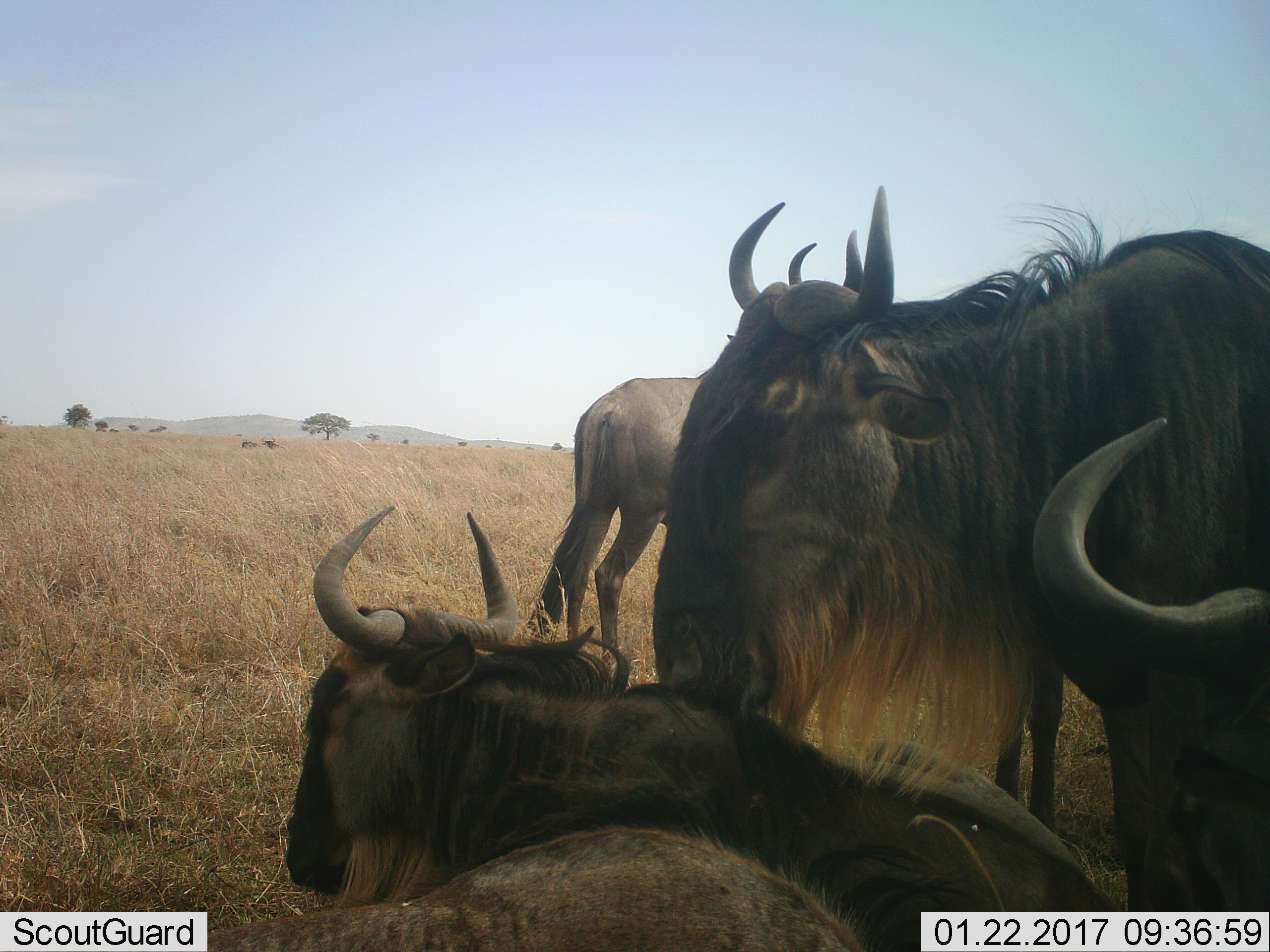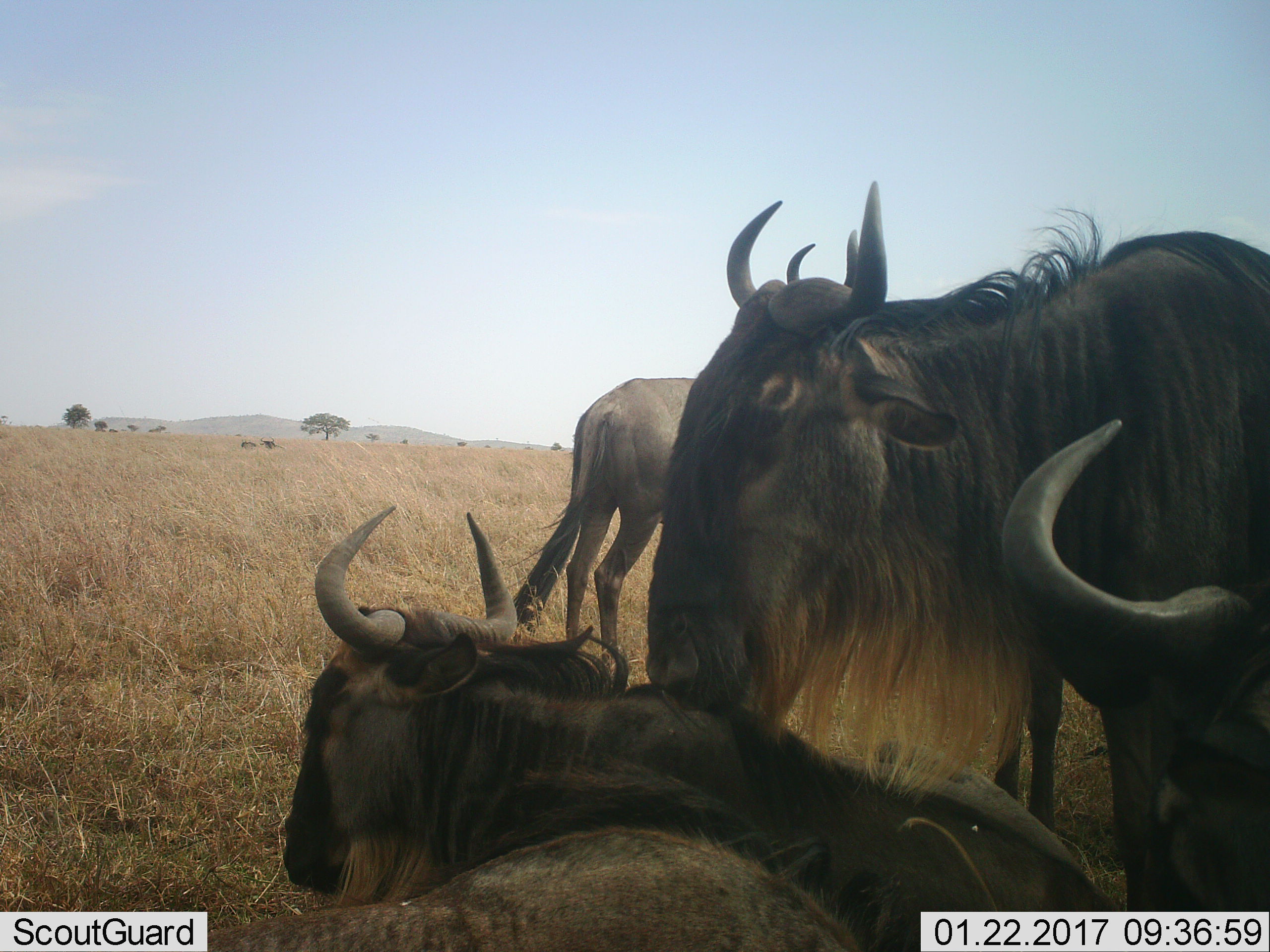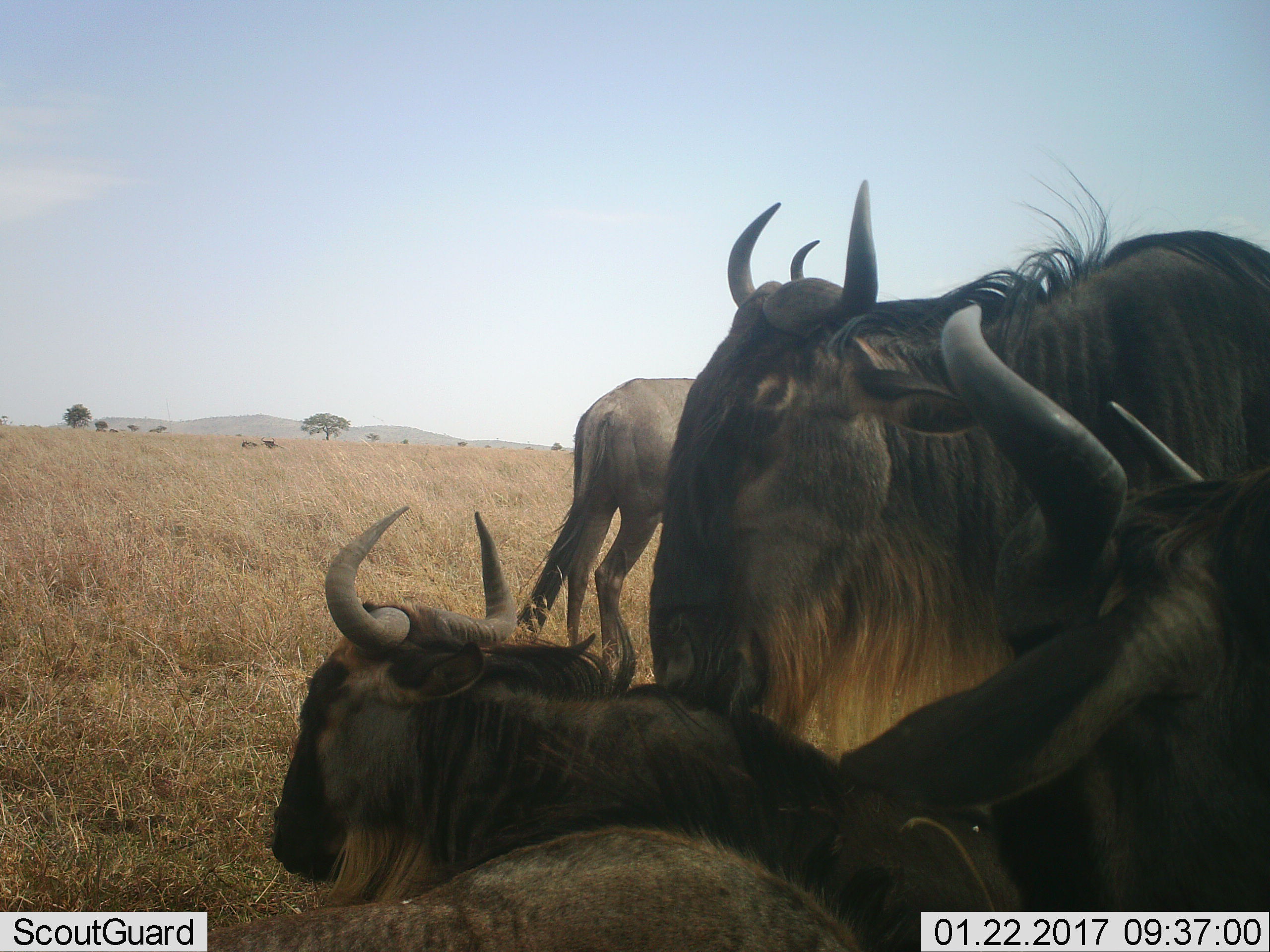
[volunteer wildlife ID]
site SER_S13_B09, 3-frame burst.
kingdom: Animalia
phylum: Chordata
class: Mammalia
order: Artiodactyla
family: Bovidae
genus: Connochaetes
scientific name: Connochaetes taurinus taurinus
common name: blue wildebeest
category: wildebeestblue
Wildebeestblue (blue wildebeest) (Connochaetes taurinus taurinus), count 6. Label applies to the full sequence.